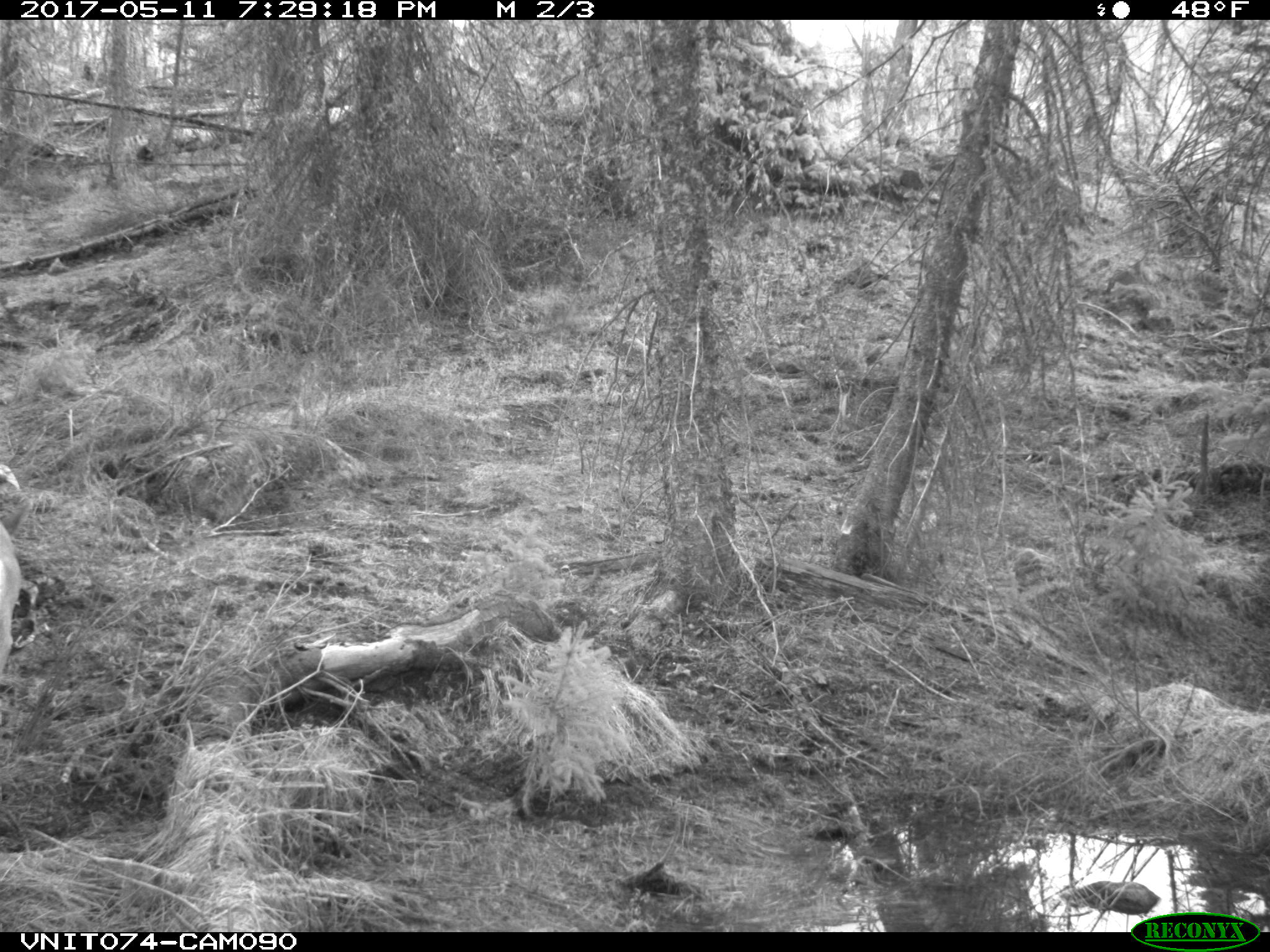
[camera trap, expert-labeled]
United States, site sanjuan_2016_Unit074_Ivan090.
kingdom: Animalia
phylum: Chordata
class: Mammalia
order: Artiodactyla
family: Cervidae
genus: Odocoileus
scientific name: Odocoileus hemionus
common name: mule deer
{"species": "Odocoileus hemionus (mule deer)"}